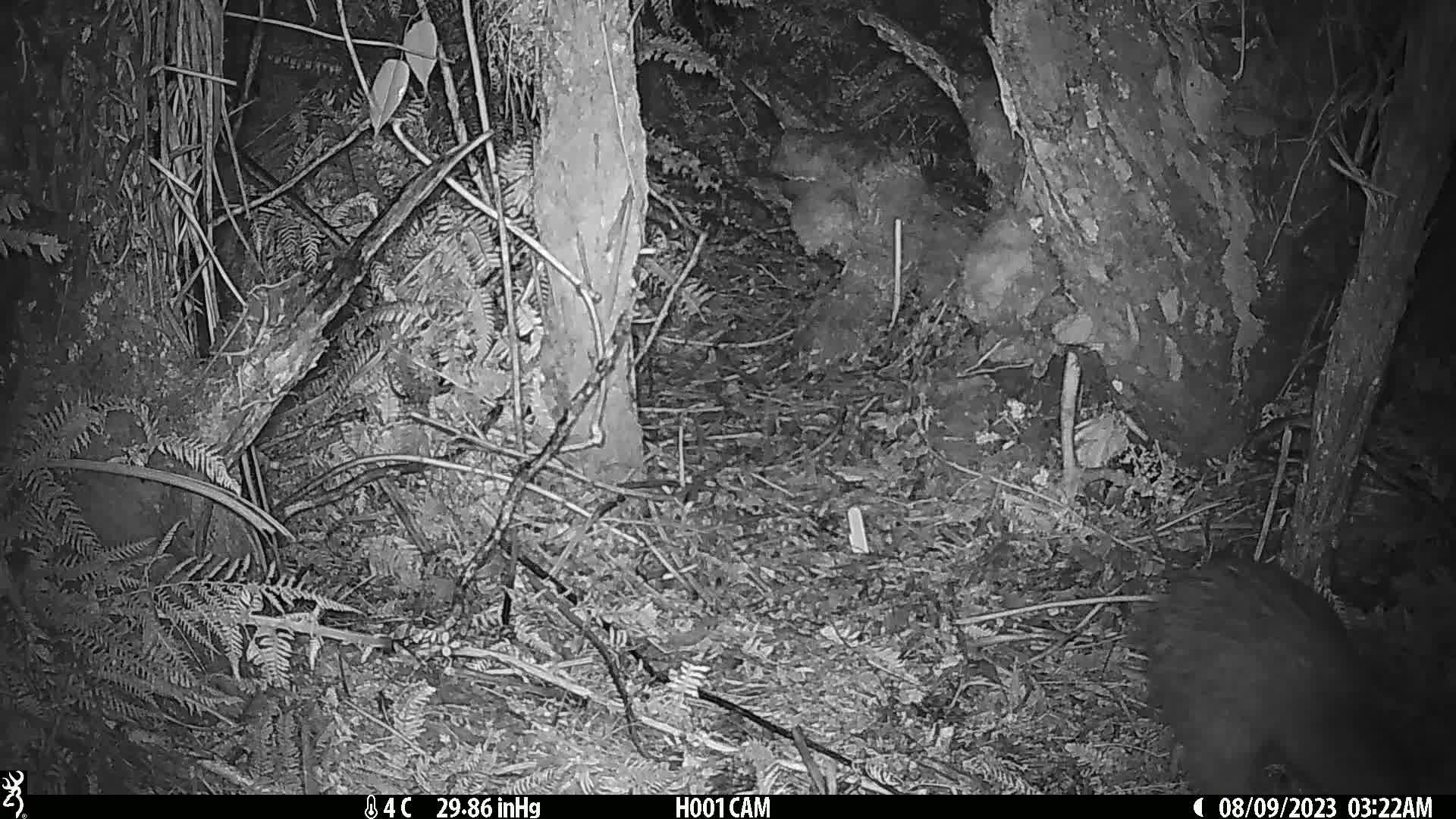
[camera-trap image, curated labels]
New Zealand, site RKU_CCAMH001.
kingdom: Animalia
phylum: Chordata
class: Aves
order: Apterygiformes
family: Apterygidae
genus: Apteryx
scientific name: Apteryx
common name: kiwi